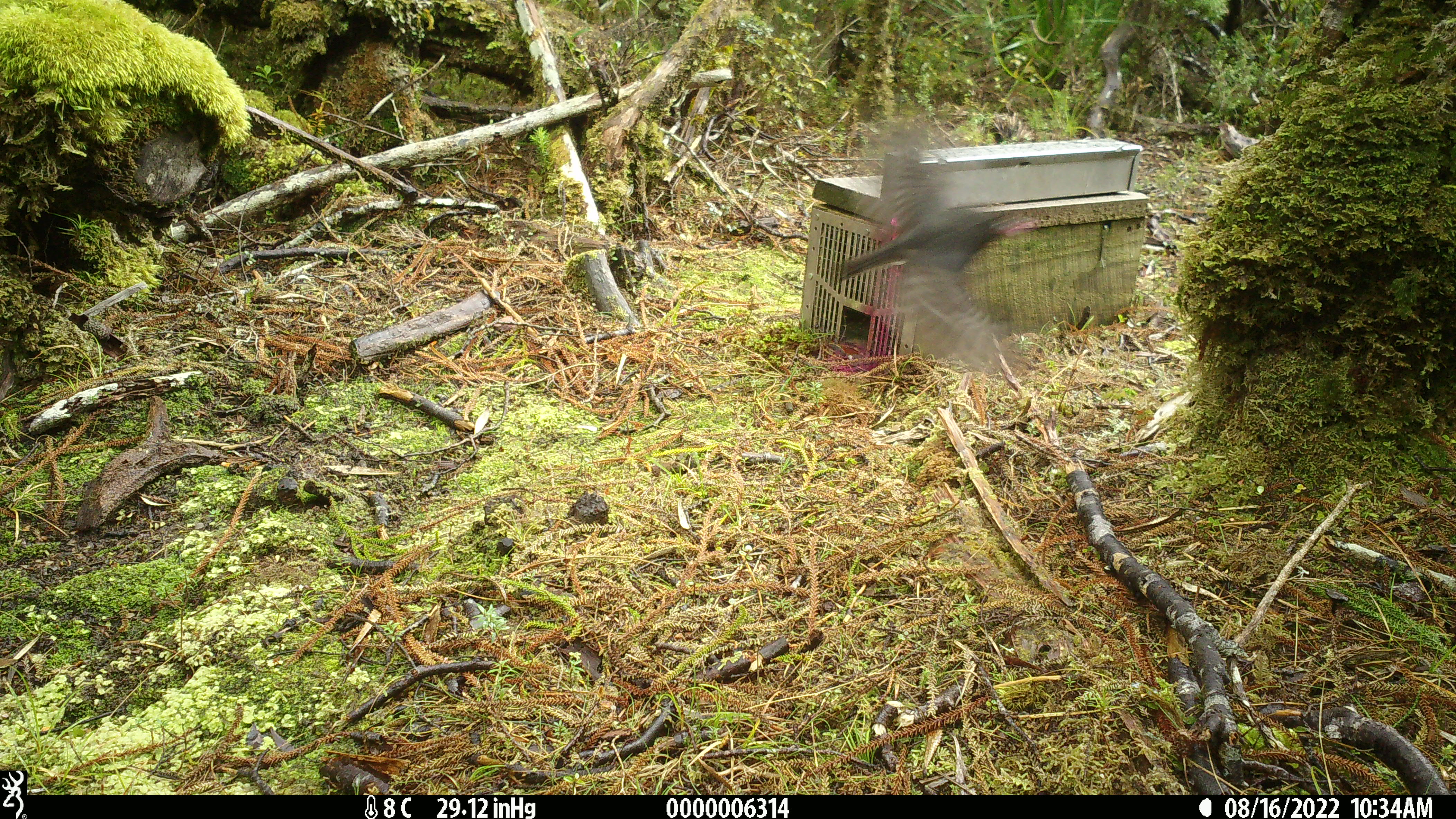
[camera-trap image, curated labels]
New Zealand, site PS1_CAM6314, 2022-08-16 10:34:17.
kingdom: Animalia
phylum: Chordata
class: Aves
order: Passeriformes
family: Petroicidae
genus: Petroica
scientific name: Petroica australis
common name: new zealand robin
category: robin